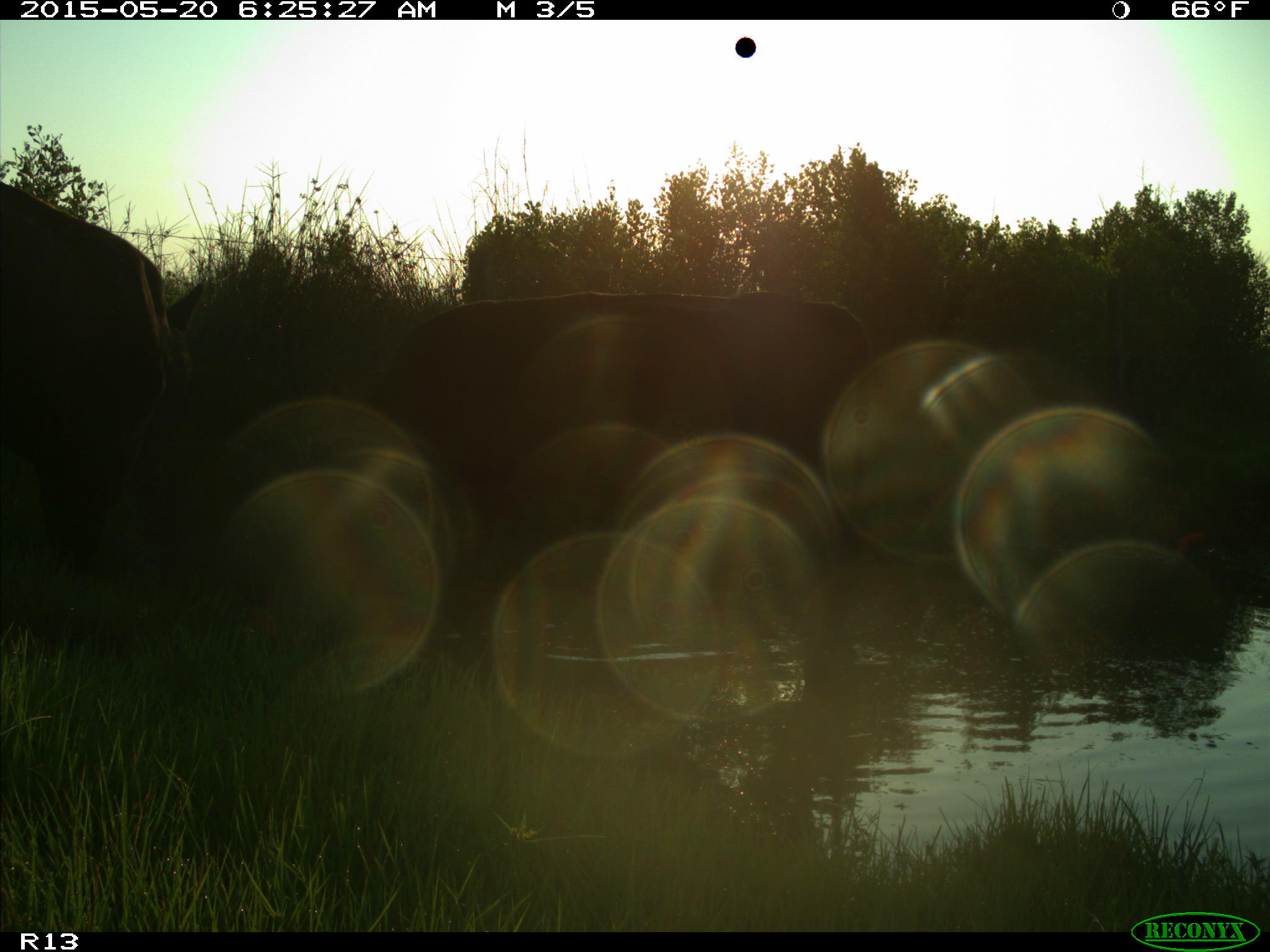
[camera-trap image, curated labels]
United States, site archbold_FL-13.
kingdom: Animalia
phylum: Chordata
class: Mammalia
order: Artiodactyla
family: Bovidae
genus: Bos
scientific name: Bos taurus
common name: domestic cow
Bos taurus (domestic cow).